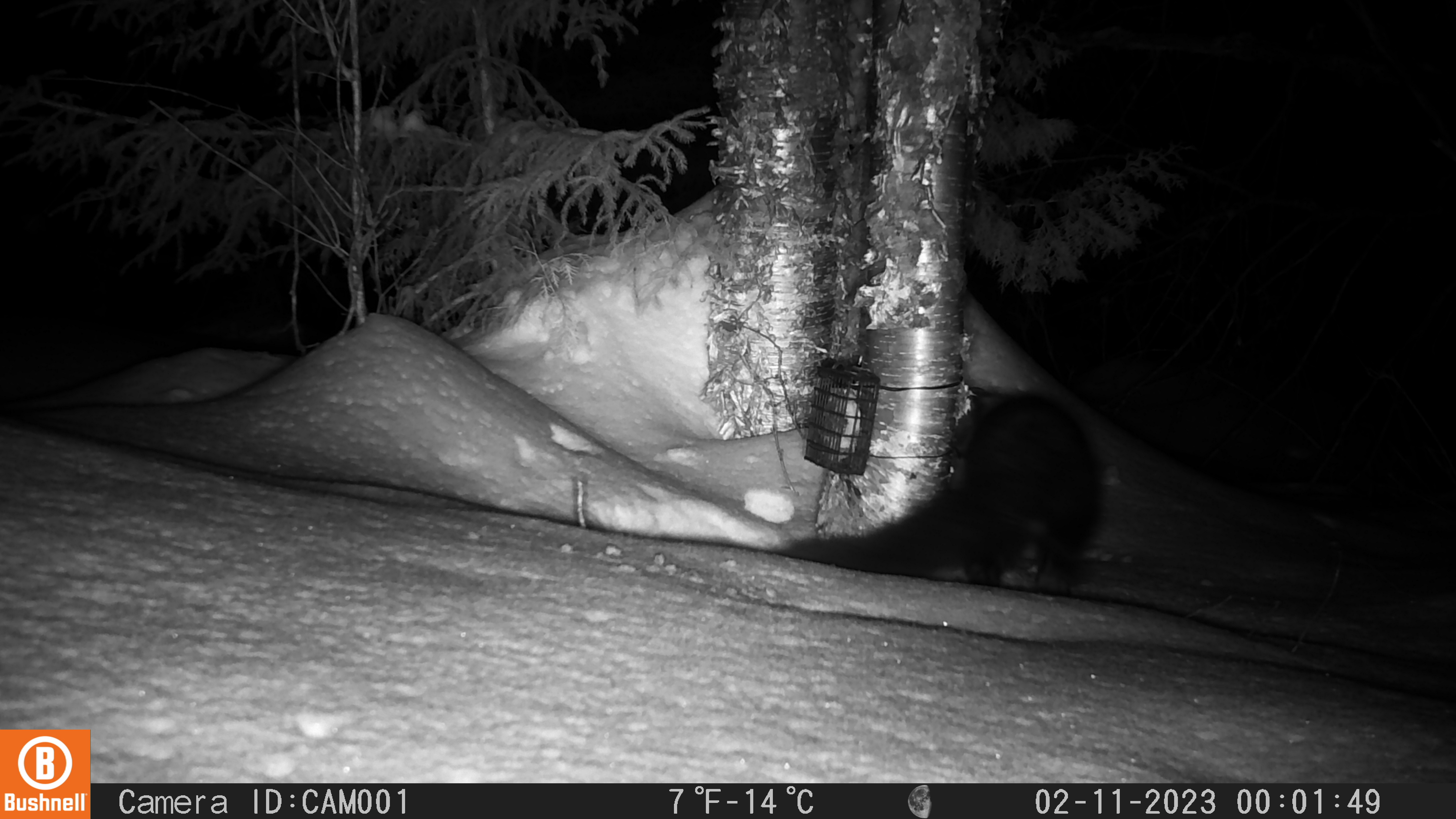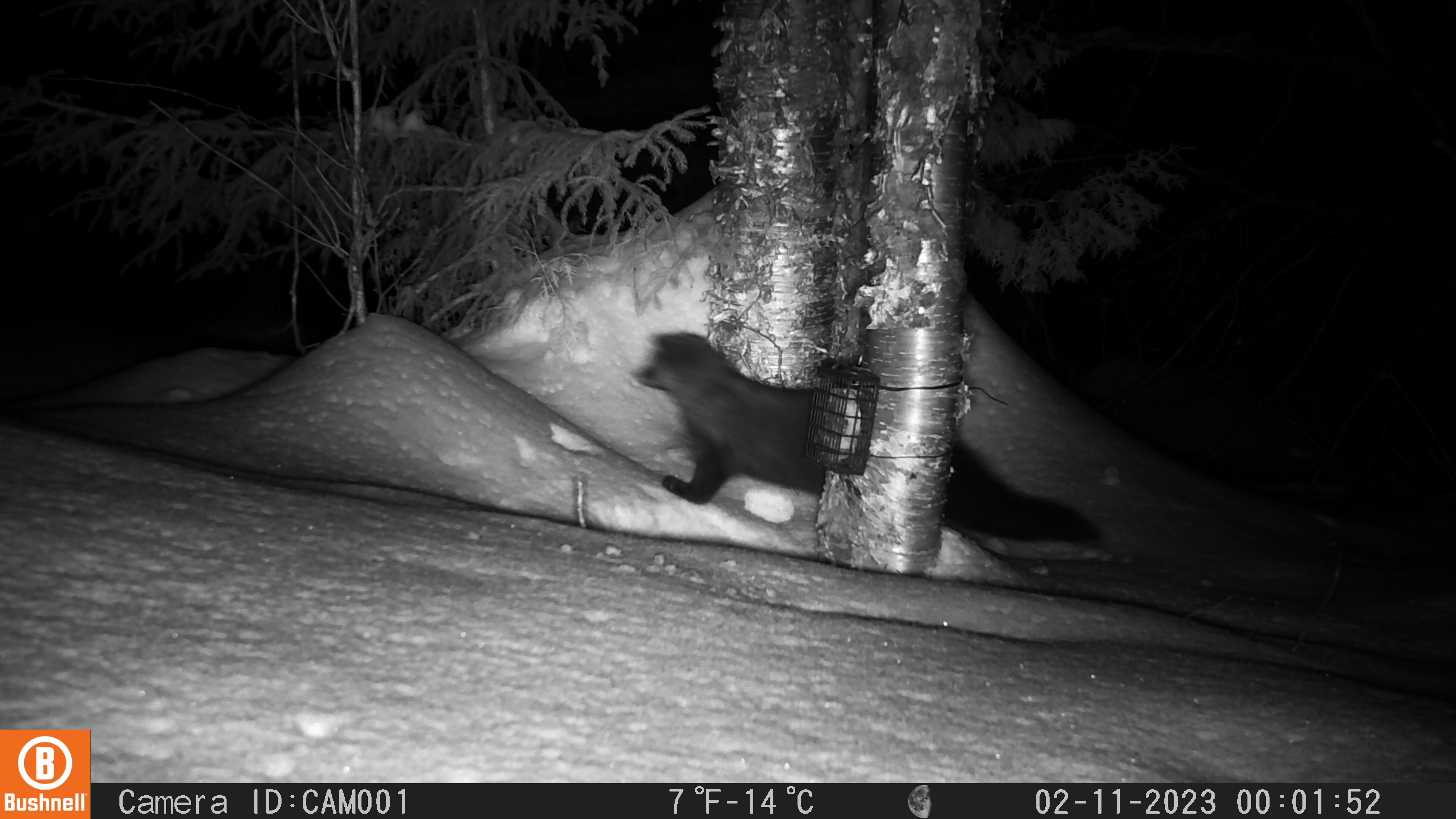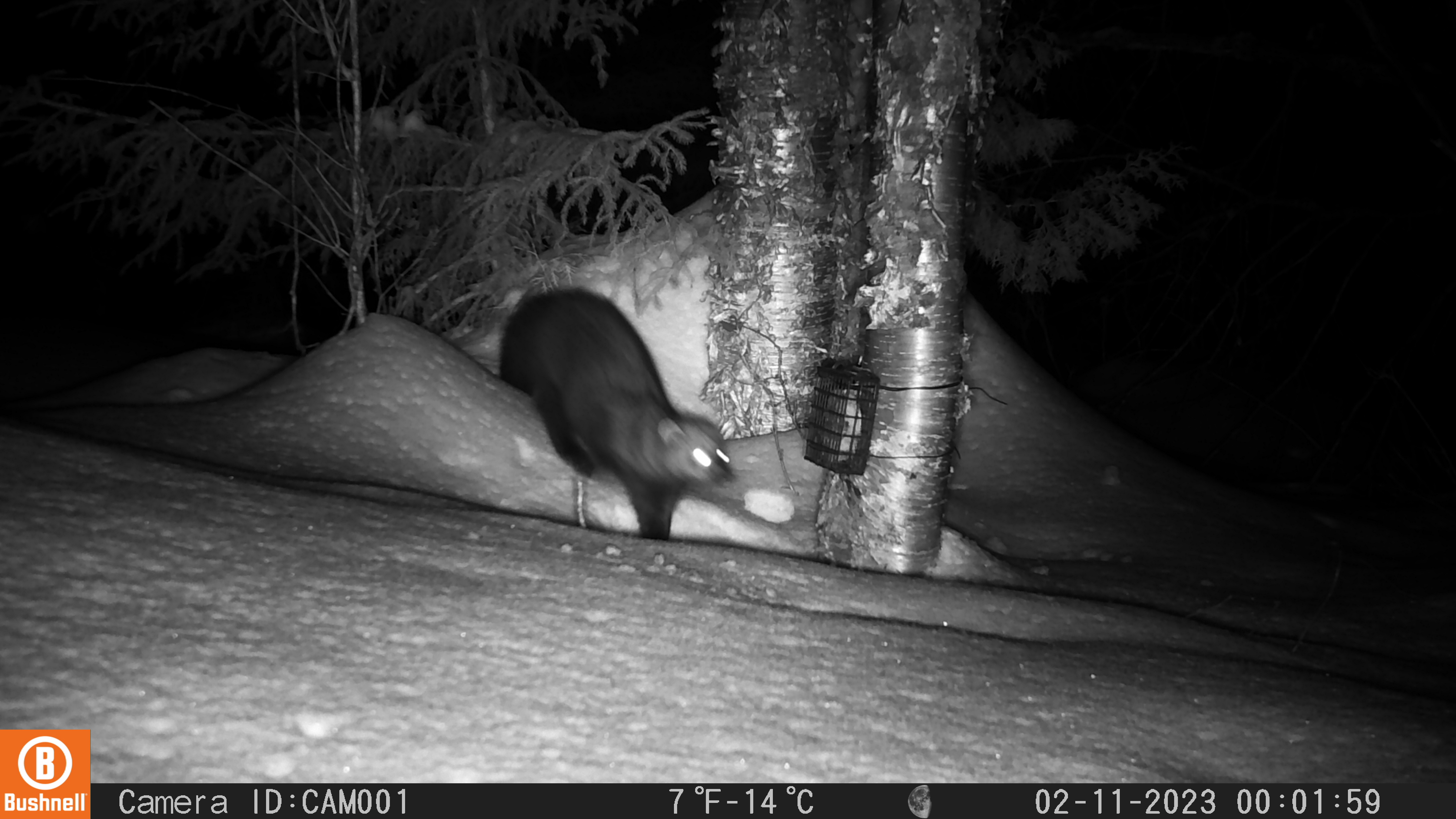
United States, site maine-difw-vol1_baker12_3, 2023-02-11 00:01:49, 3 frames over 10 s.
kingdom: Animalia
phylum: Chordata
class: Mammalia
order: Carnivora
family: Mustelidae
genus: Pekania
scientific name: Pekania pennanti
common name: fisher